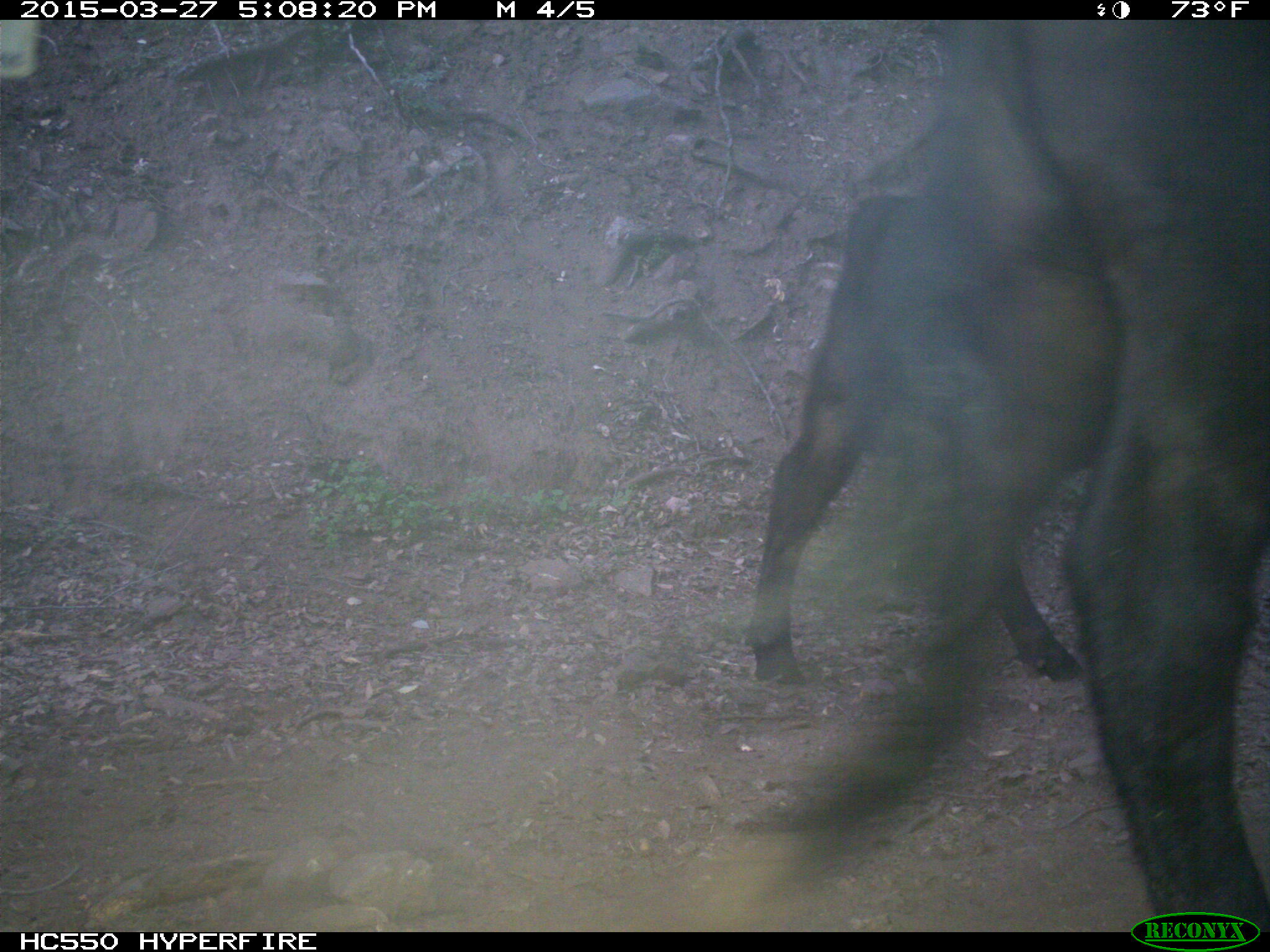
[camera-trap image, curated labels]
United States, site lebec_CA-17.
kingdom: Animalia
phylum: Chordata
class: Mammalia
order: Artiodactyla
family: Bovidae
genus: Bos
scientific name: Bos taurus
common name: domestic cow